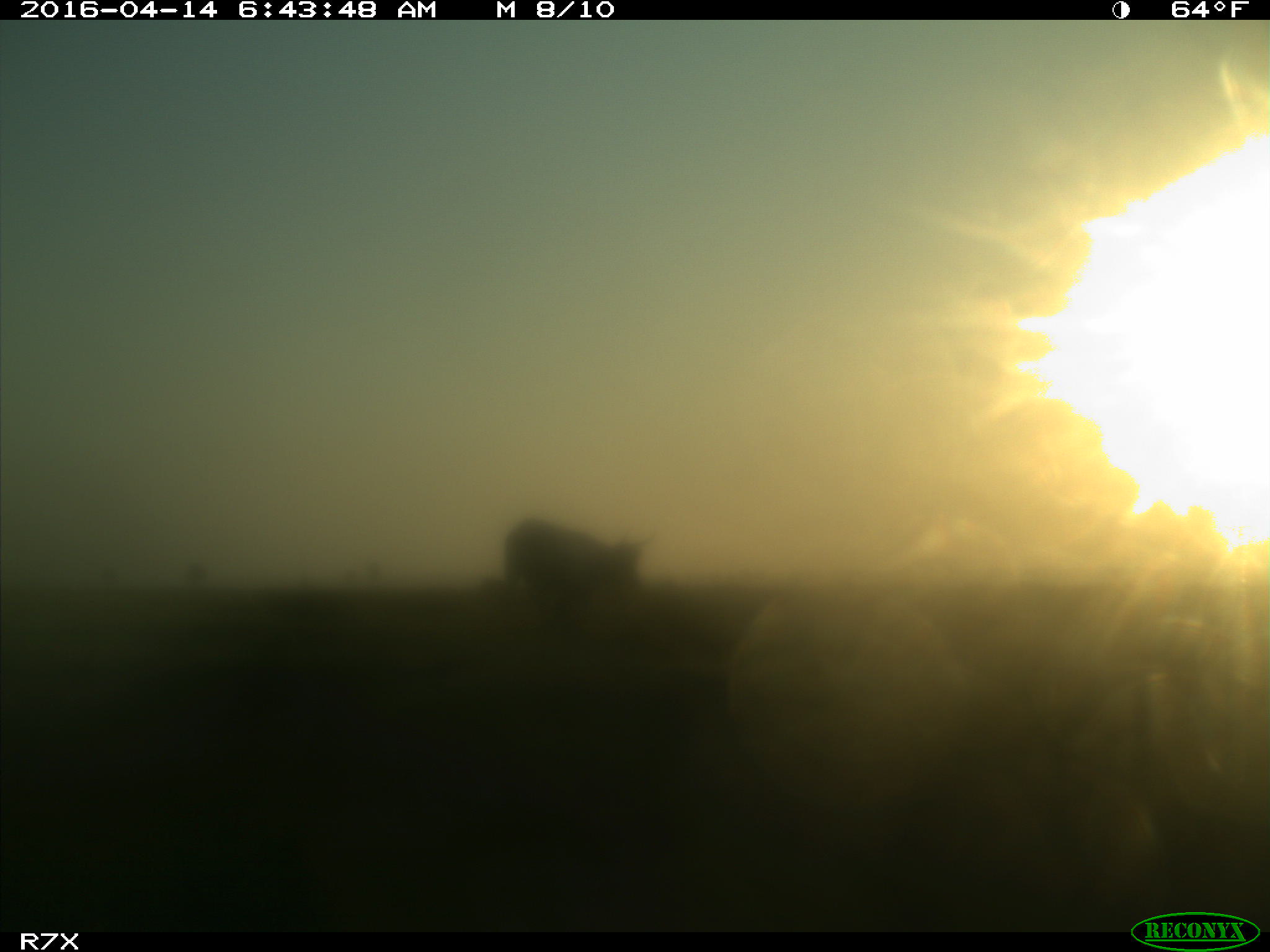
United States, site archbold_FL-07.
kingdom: Animalia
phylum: Chordata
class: Mammalia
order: Artiodactyla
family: Bovidae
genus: Bos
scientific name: Bos taurus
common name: domestic cow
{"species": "Bos taurus (domestic cow)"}